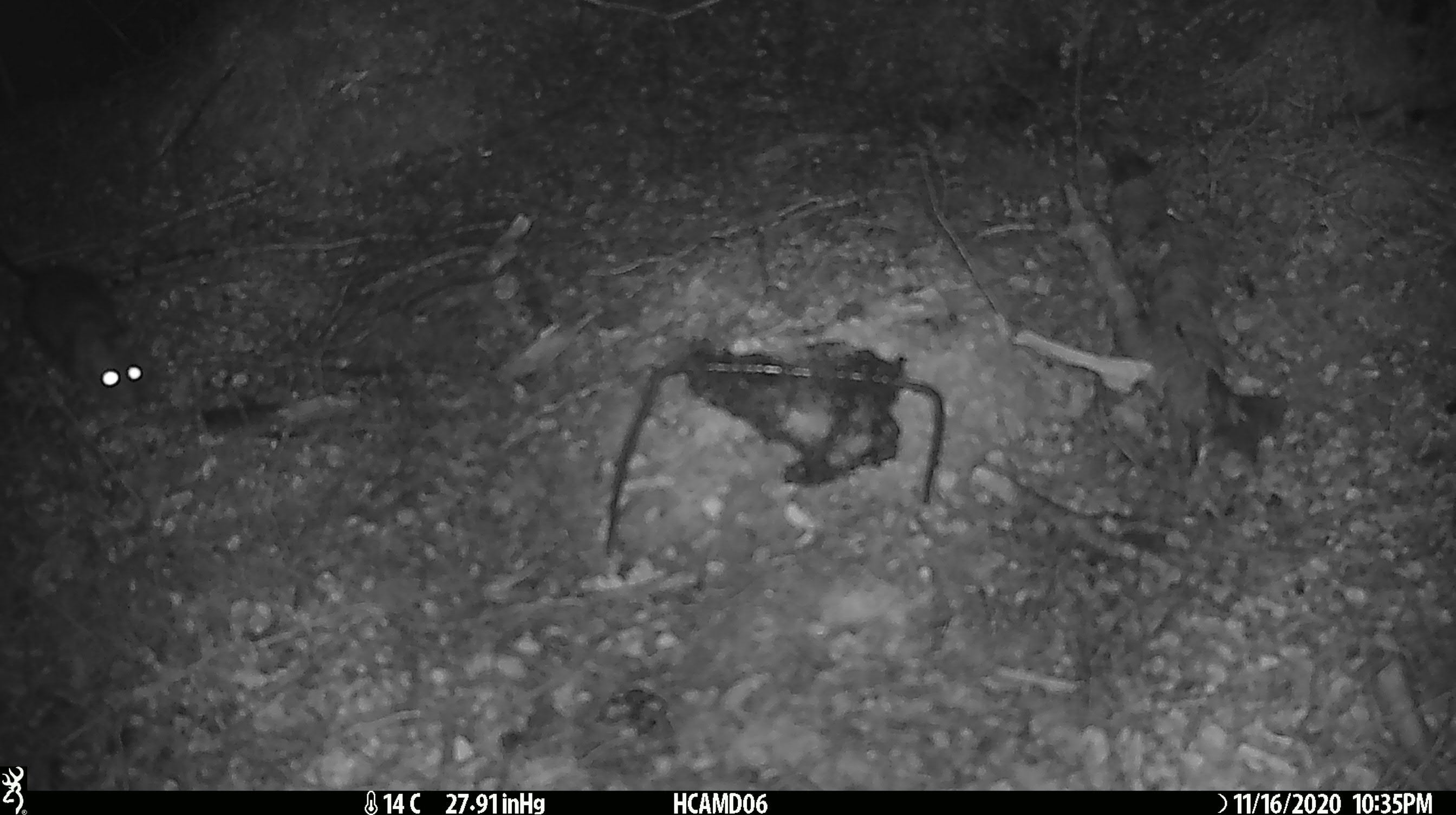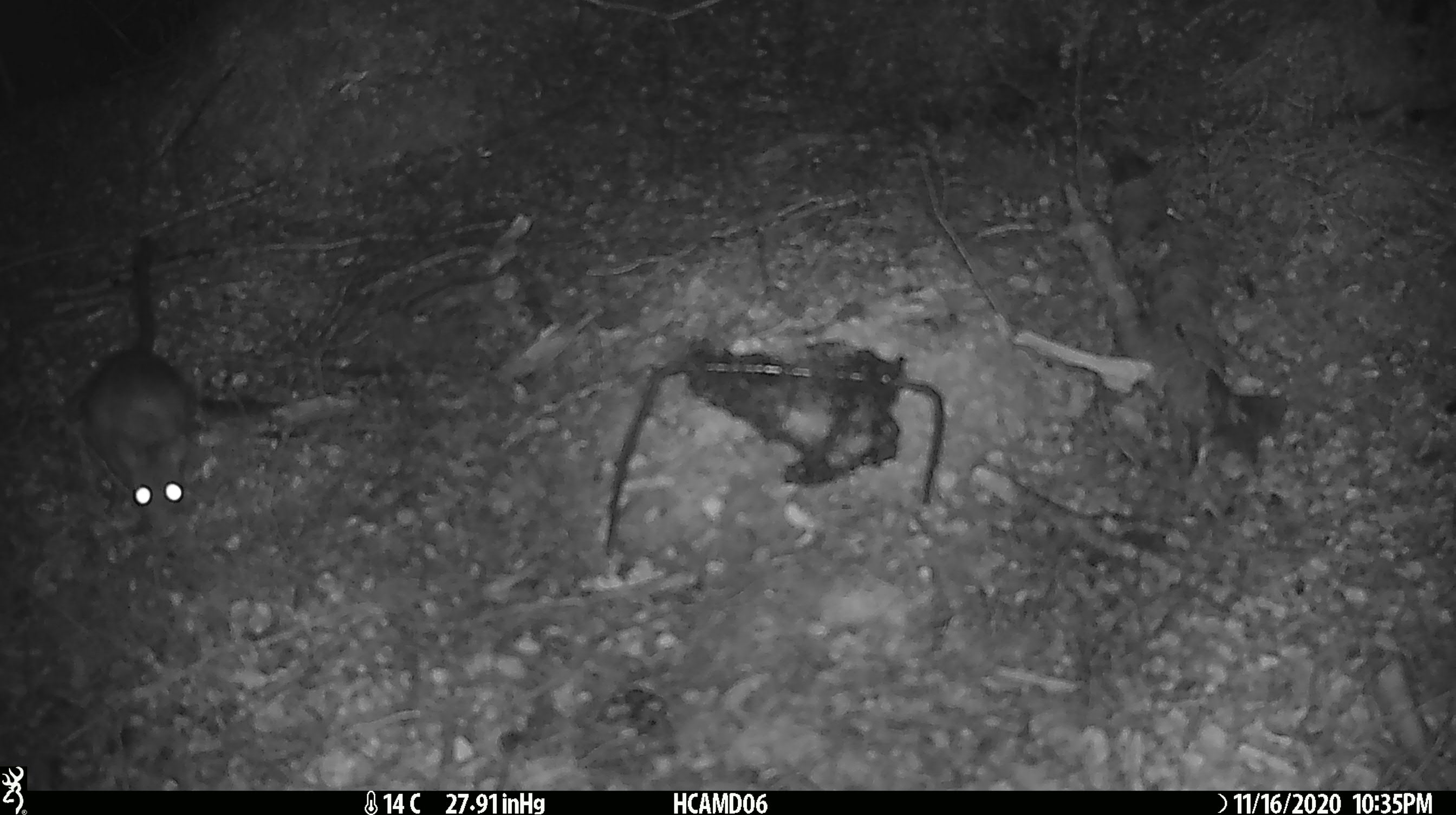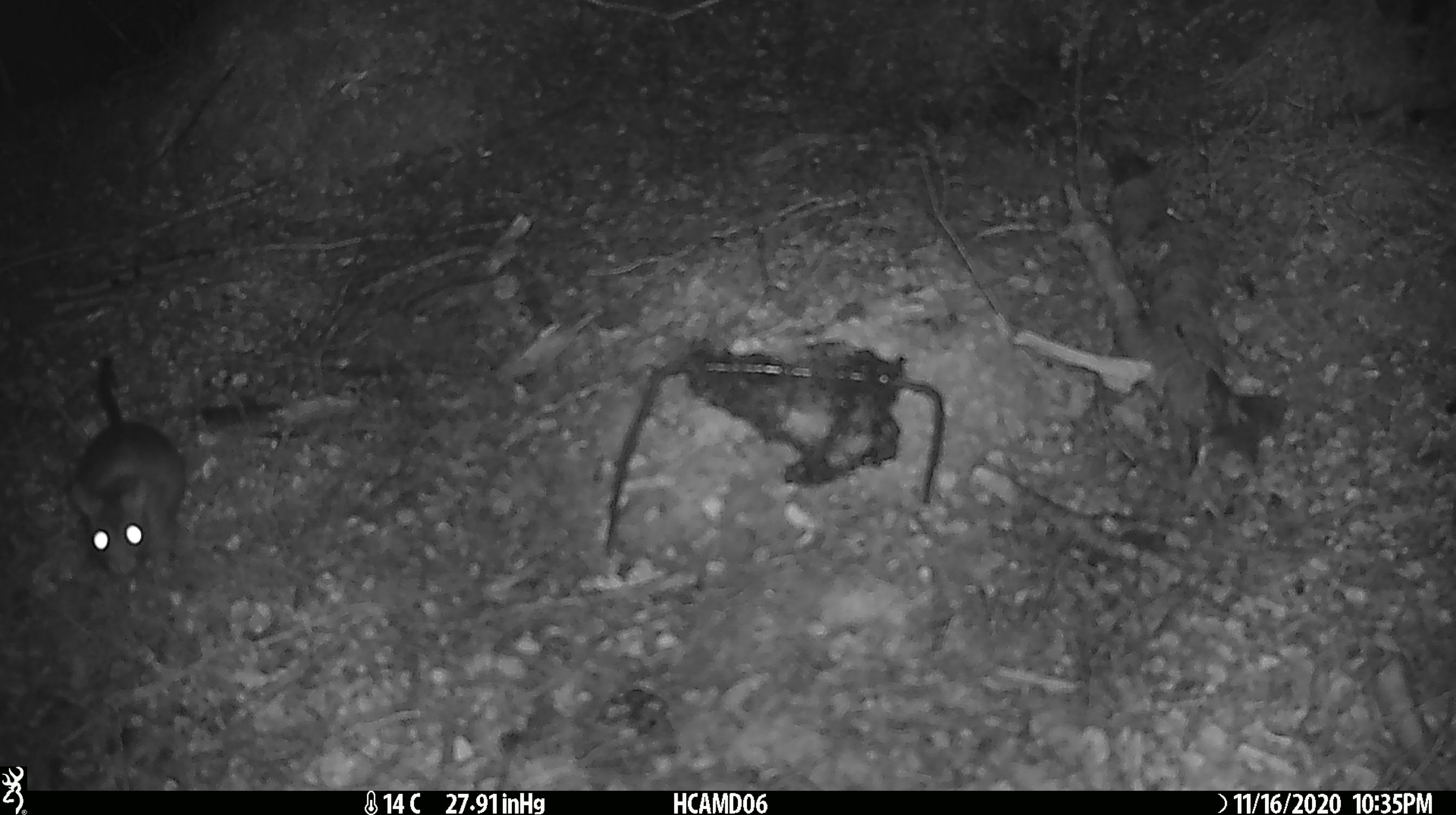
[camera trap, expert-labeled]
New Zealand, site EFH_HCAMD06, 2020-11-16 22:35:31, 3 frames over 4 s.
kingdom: Animalia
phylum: Chordata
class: Mammalia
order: Rodentia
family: Muridae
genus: Rattus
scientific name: Rattus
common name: rat